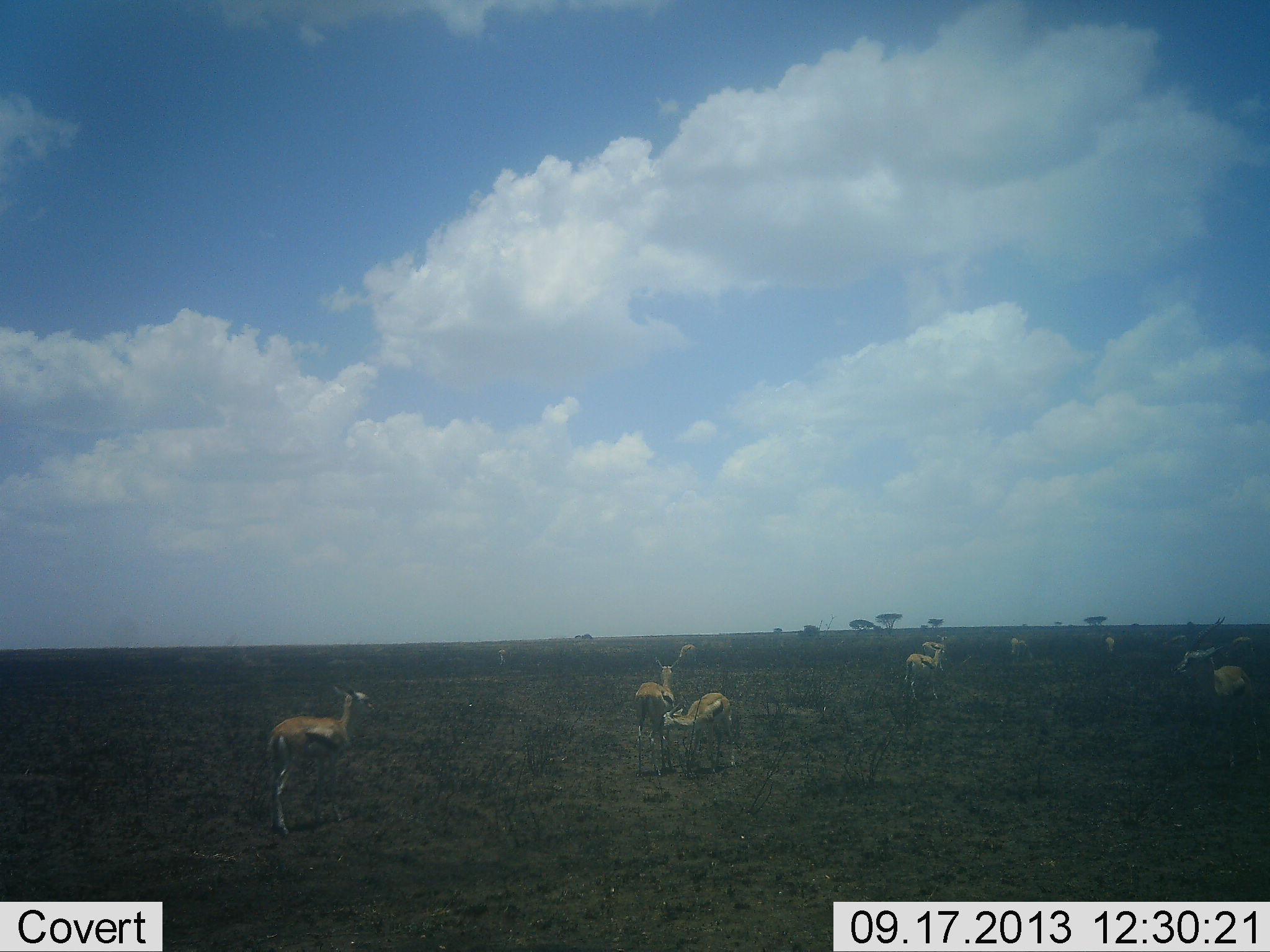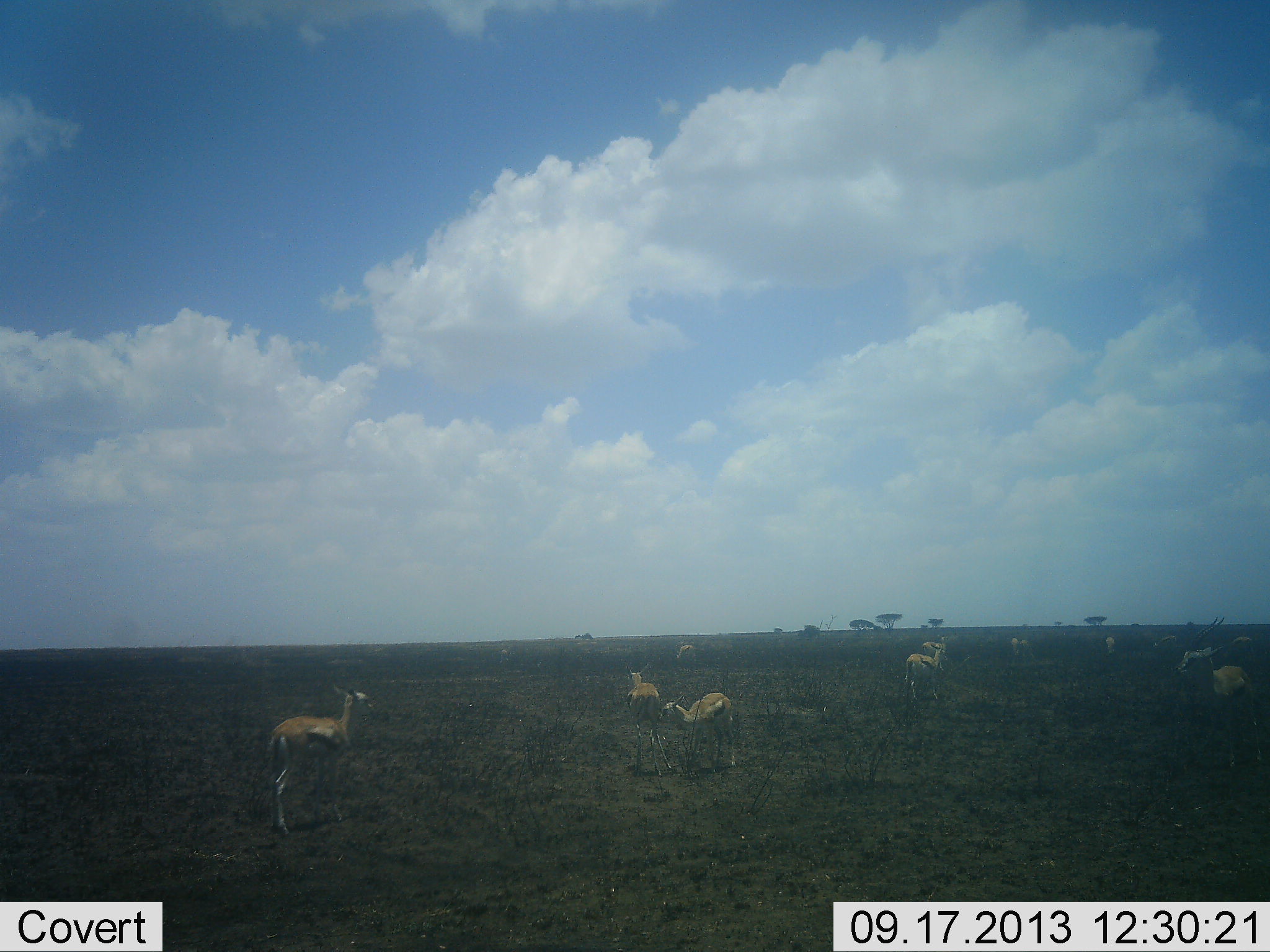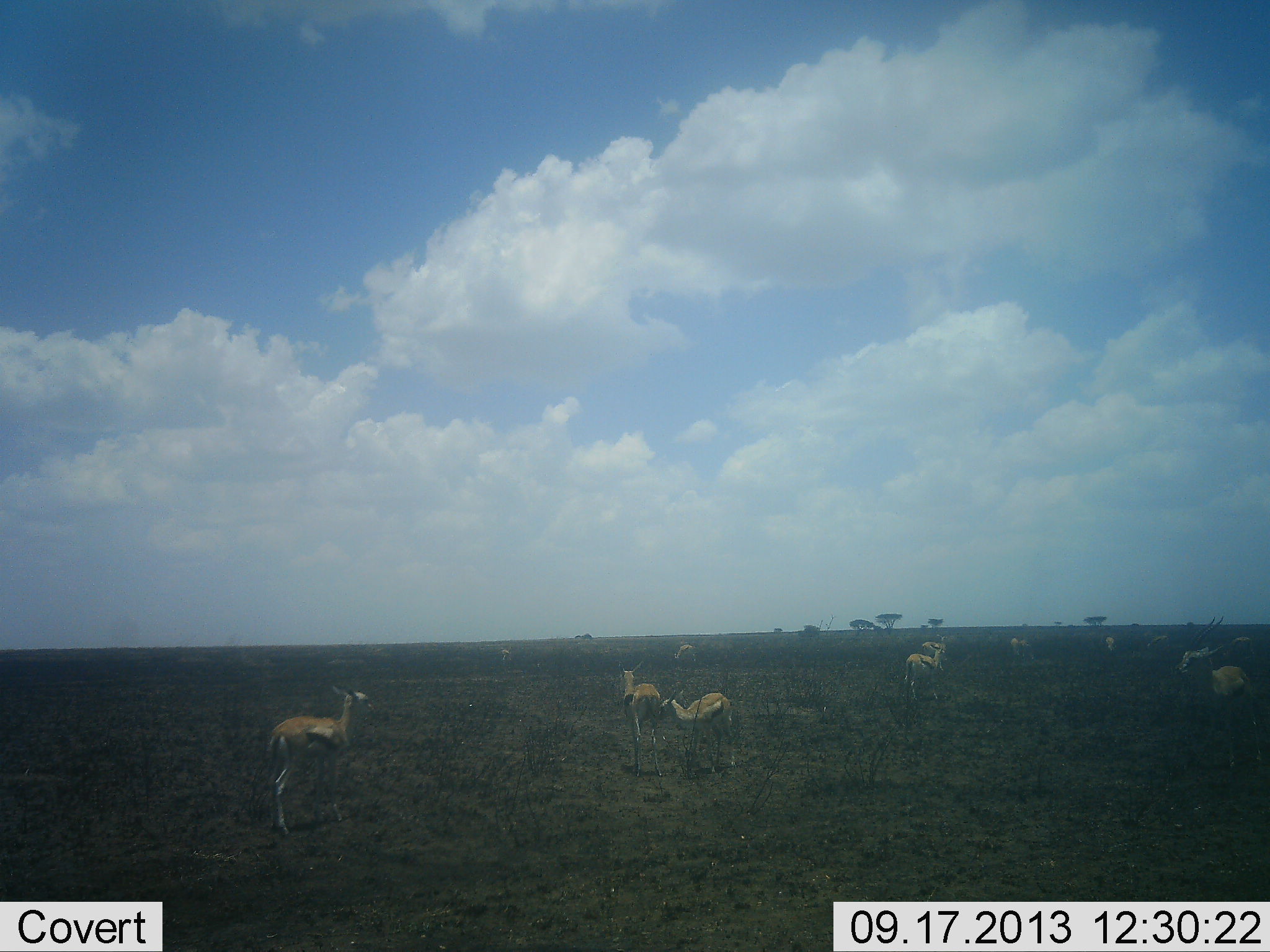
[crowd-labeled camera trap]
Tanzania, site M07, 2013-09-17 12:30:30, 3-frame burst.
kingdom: Animalia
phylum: Chordata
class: Mammalia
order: Artiodactyla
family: Bovidae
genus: Eudorcas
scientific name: Eudorcas thomsonii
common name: thomson's gazelle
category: gazellethomsons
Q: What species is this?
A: Gazellethomsons (thomson's gazelle) (Eudorcas thomsonii).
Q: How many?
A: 11-50.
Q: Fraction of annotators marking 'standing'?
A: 83%.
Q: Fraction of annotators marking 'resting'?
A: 0%.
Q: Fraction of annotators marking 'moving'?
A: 26%.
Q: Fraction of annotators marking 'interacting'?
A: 4%.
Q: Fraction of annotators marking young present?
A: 0%.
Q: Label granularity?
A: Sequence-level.